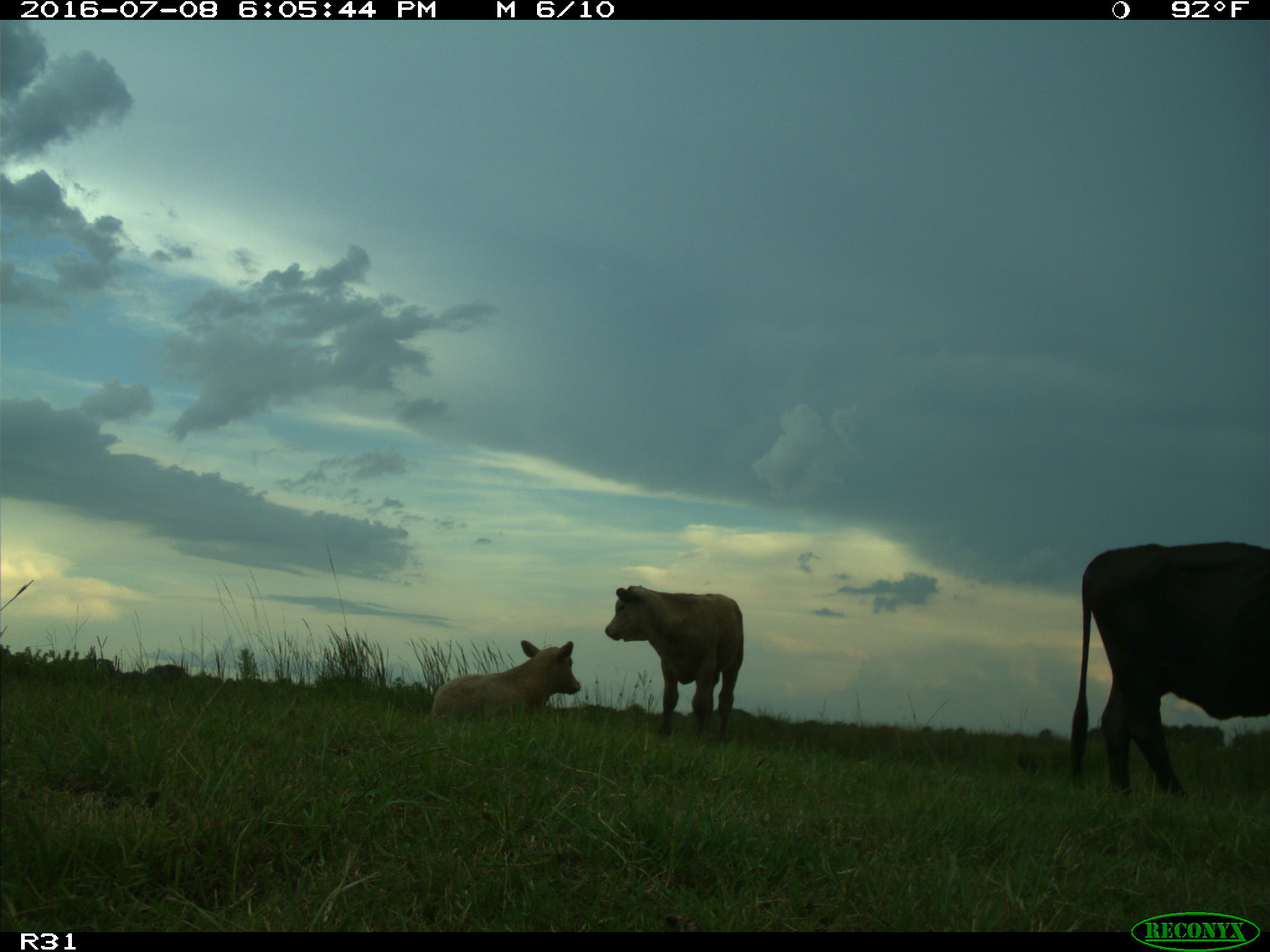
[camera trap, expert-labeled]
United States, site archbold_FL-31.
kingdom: Animalia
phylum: Chordata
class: Mammalia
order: Artiodactyla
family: Bovidae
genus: Bos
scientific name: Bos taurus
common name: domestic cow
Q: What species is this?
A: Bos taurus (domestic cow).